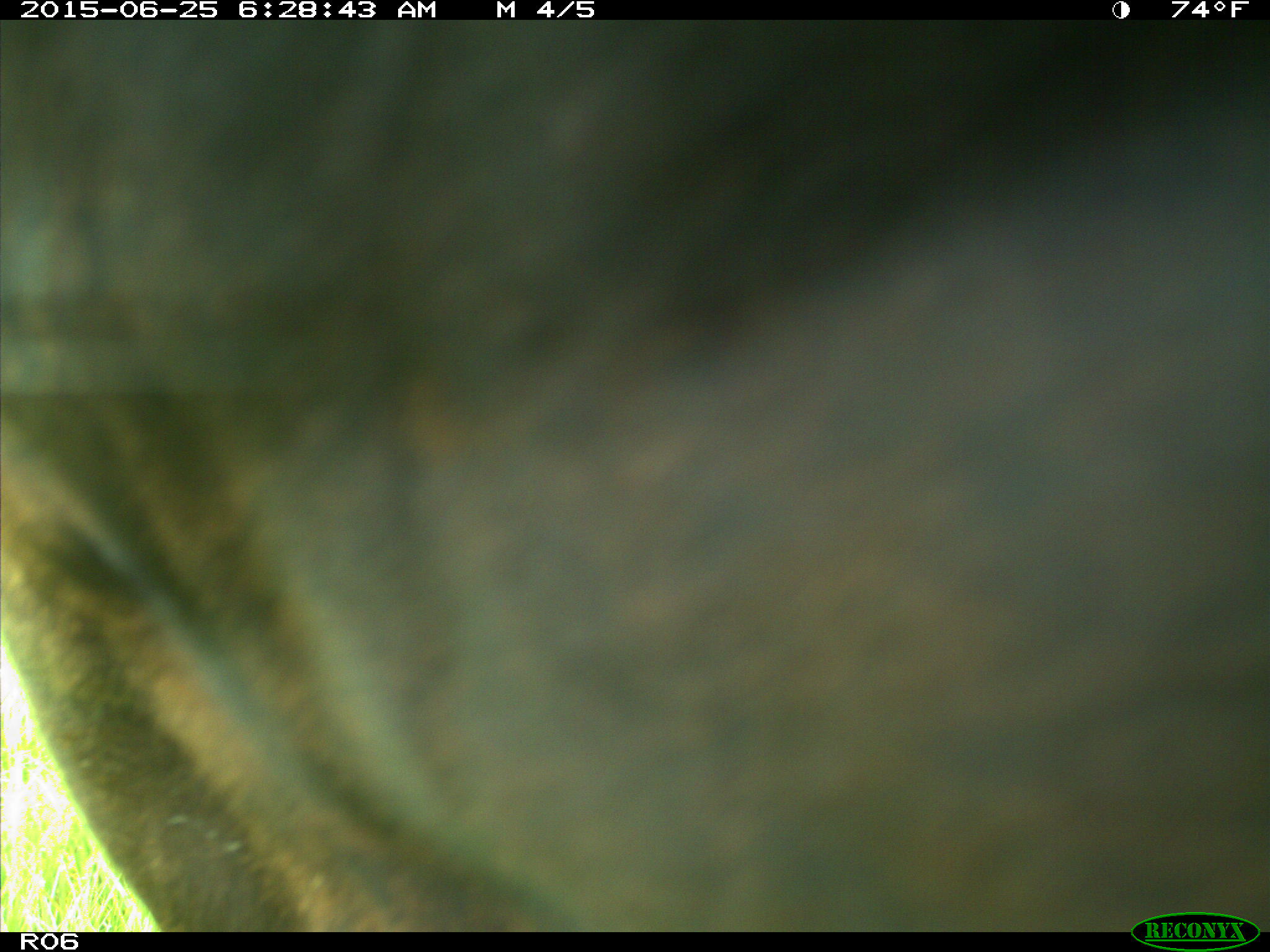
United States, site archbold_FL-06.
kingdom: Animalia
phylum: Chordata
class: Mammalia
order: Artiodactyla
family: Bovidae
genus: Bos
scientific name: Bos taurus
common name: domestic cow